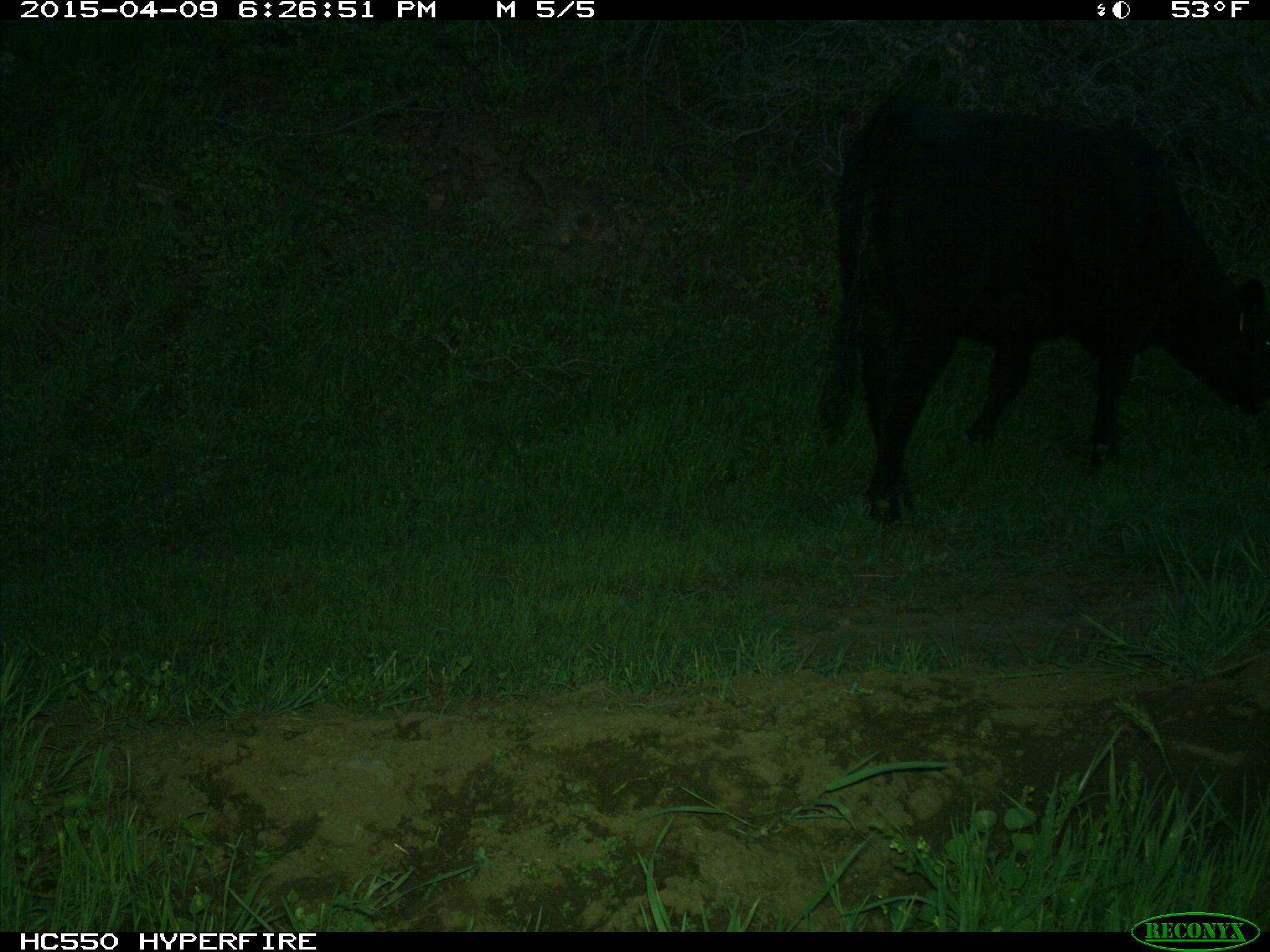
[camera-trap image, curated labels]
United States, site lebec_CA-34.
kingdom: Animalia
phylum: Chordata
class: Mammalia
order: Artiodactyla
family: Bovidae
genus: Bos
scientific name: Bos taurus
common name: domestic cow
Bos taurus (domestic cow).